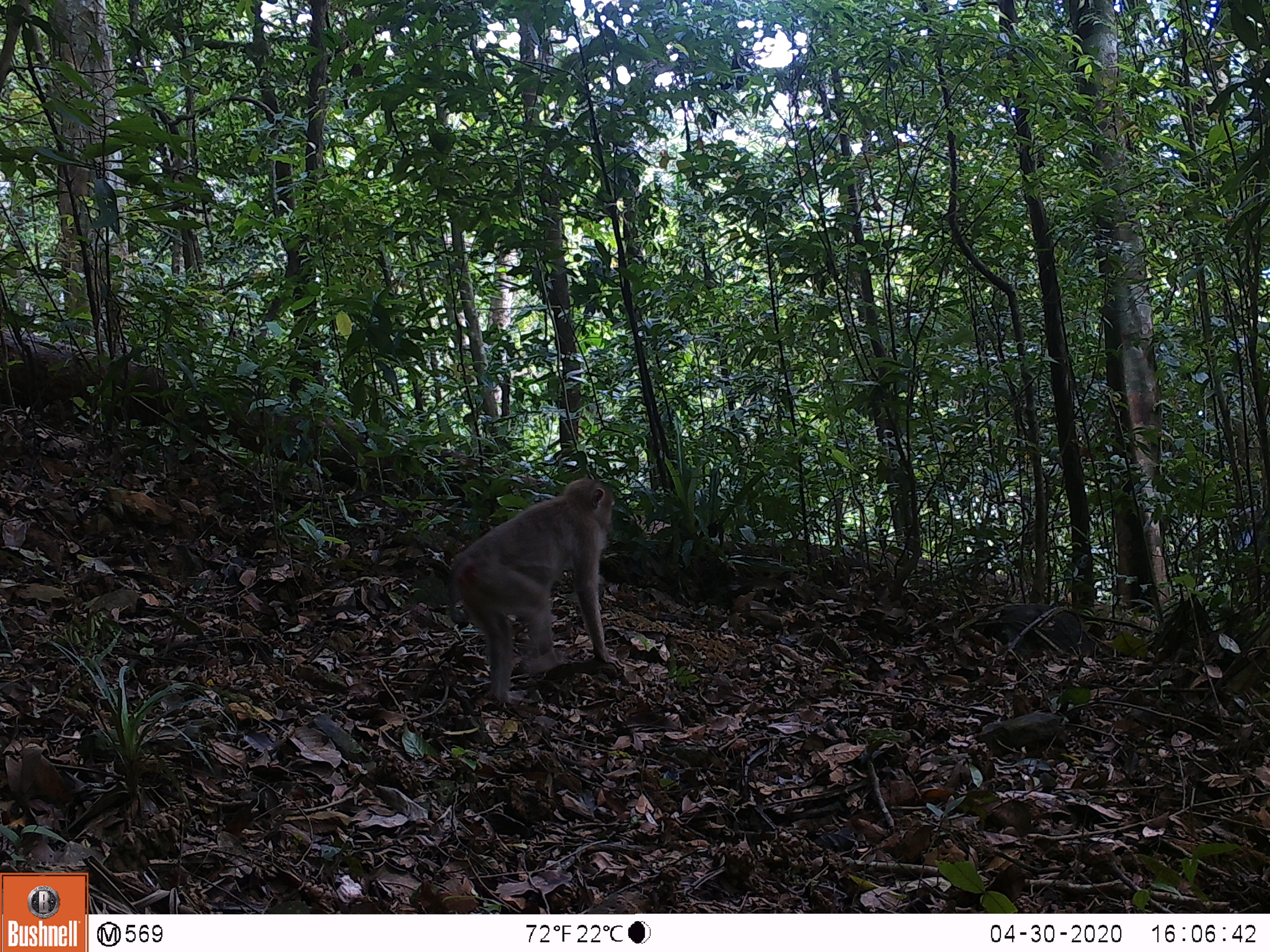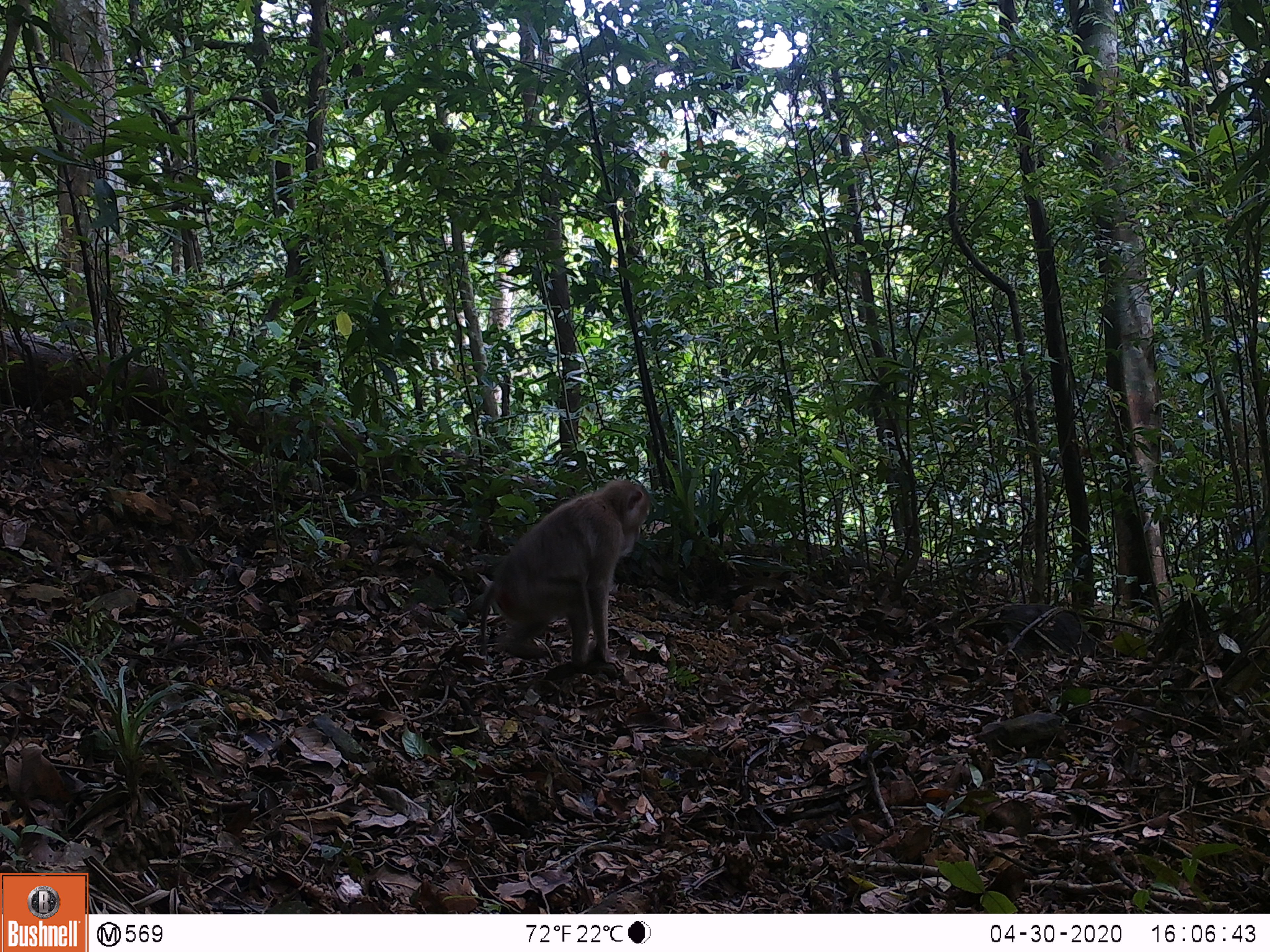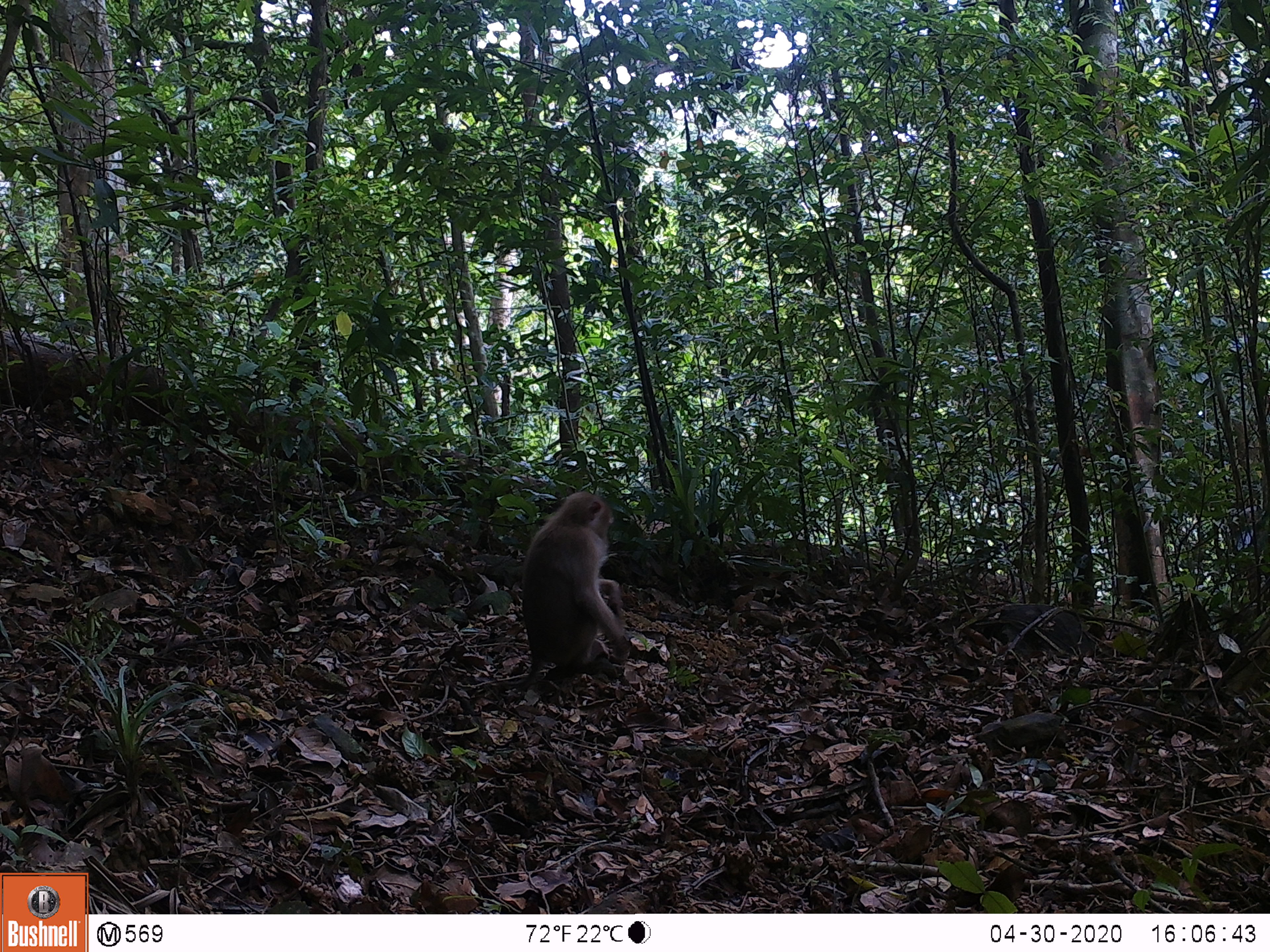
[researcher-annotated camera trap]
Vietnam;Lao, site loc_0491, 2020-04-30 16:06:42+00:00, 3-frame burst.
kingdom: Animalia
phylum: Chordata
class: Mammalia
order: Primates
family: Cercopithecidae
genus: Macaca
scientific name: Macaca nemestrina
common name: pig-tailed macaque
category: pig tailed macaque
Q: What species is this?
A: Pig tailed macaque (pig-tailed macaque) (Macaca nemestrina).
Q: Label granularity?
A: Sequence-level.